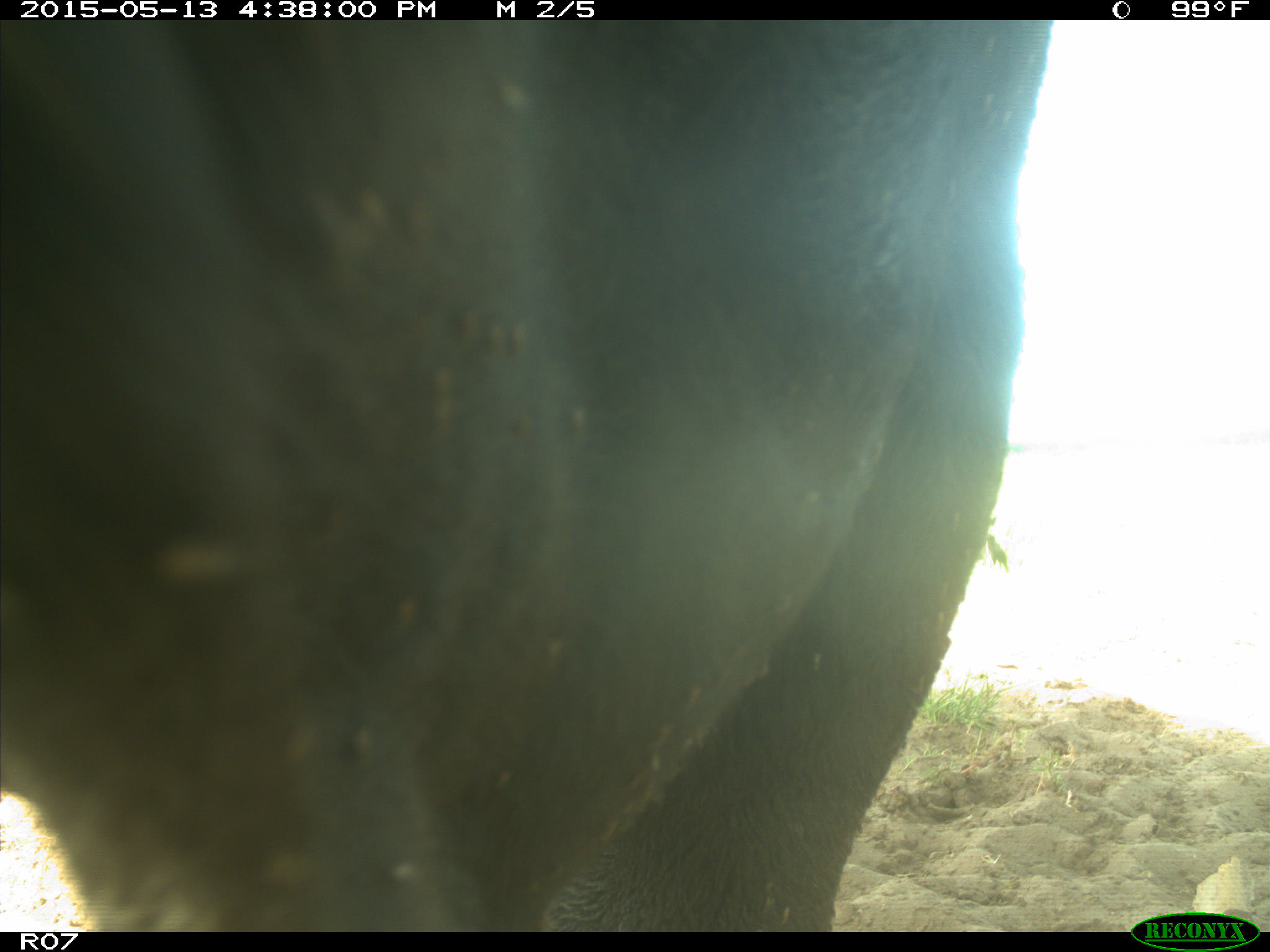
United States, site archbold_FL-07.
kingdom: Animalia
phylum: Chordata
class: Mammalia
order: Artiodactyla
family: Bovidae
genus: Bos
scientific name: Bos taurus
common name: domestic cow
Bos taurus (domestic cow).